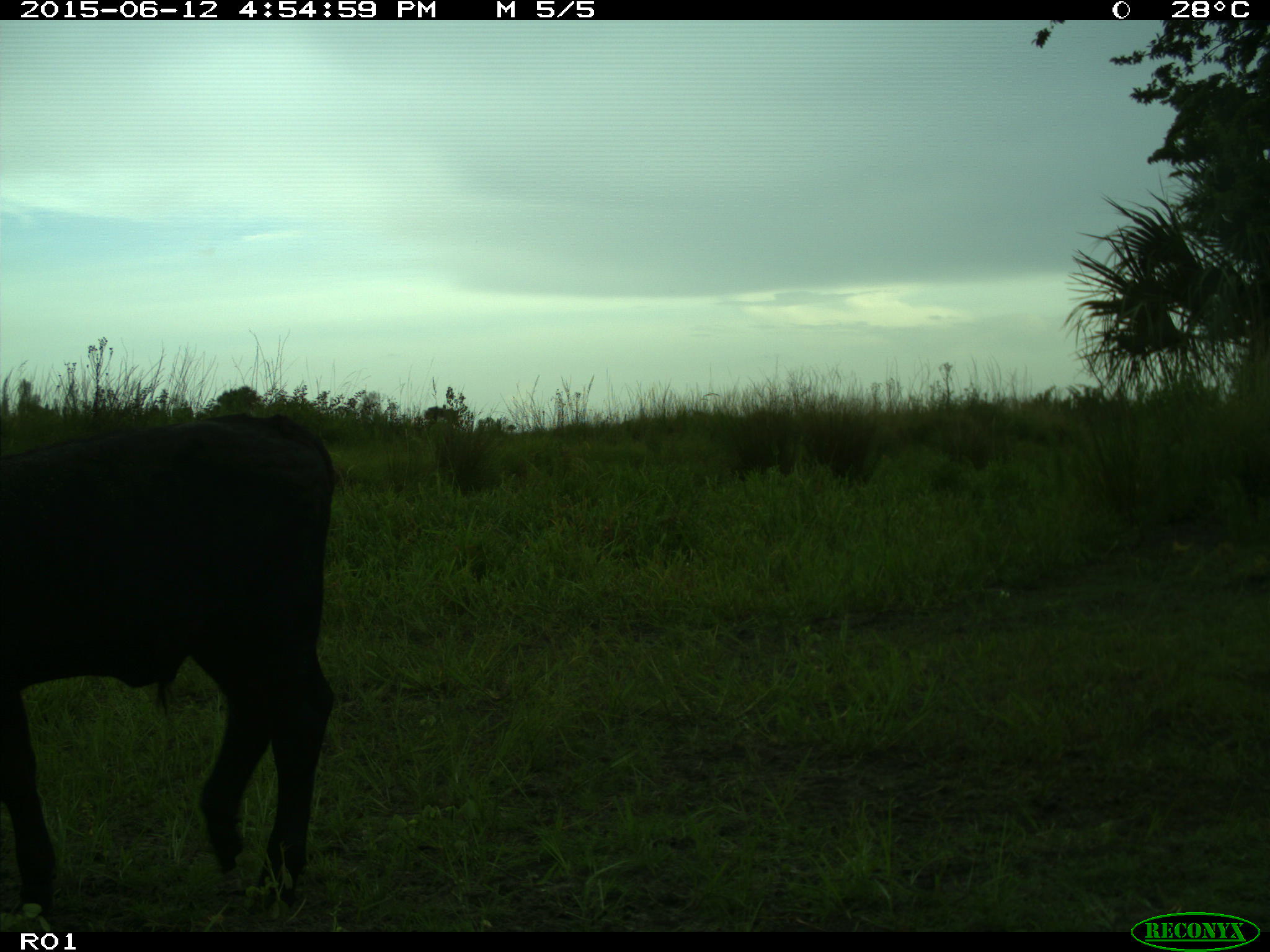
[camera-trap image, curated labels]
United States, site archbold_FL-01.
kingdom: Animalia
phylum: Chordata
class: Mammalia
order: Artiodactyla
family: Bovidae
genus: Bos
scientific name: Bos taurus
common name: domestic cow